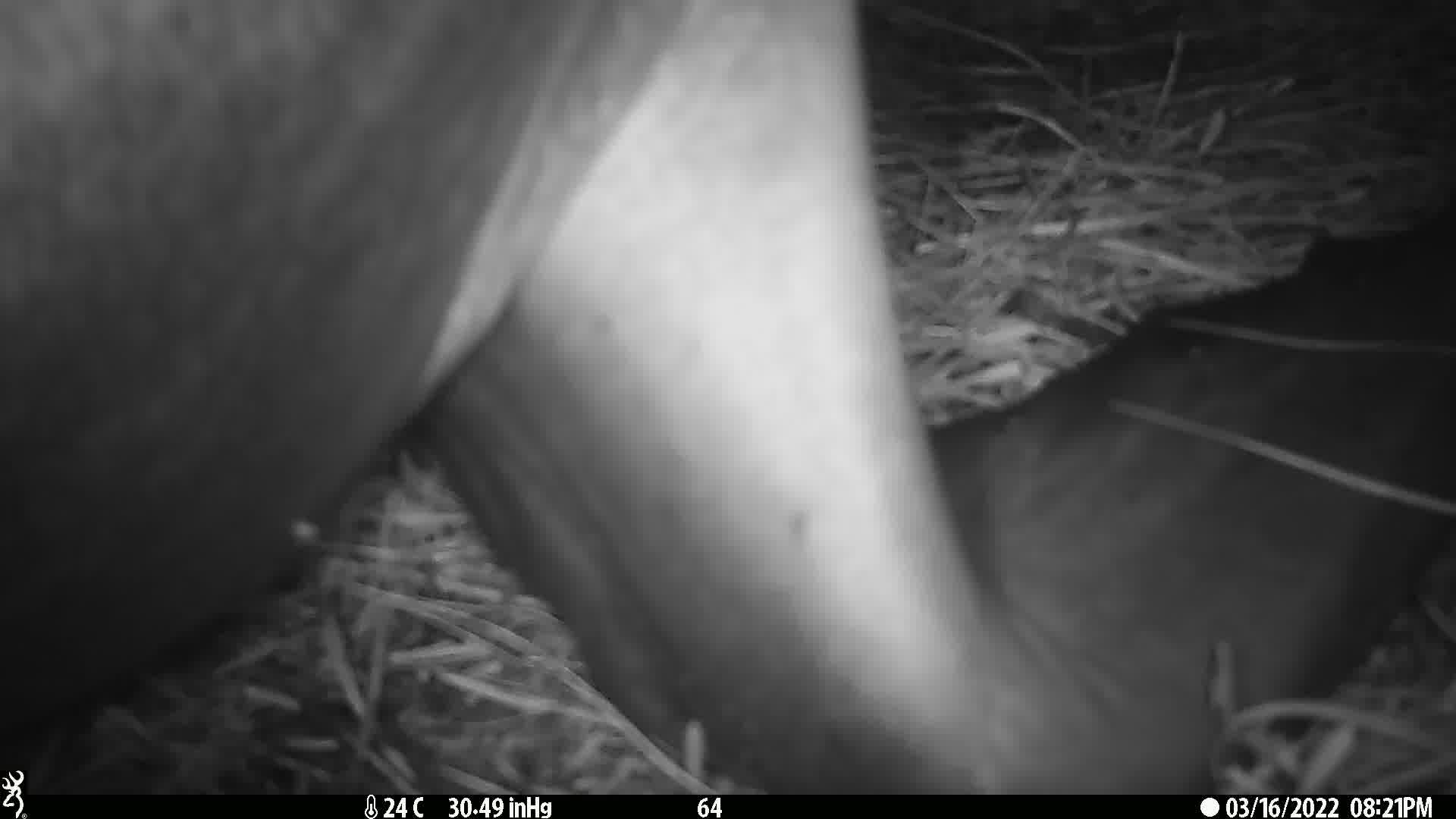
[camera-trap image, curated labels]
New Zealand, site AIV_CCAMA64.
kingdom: Animalia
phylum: Chordata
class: Mammalia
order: Carnivora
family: Otariidae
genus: Phocarctos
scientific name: Phocarctos hookeri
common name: new zealand sea lion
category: sealion